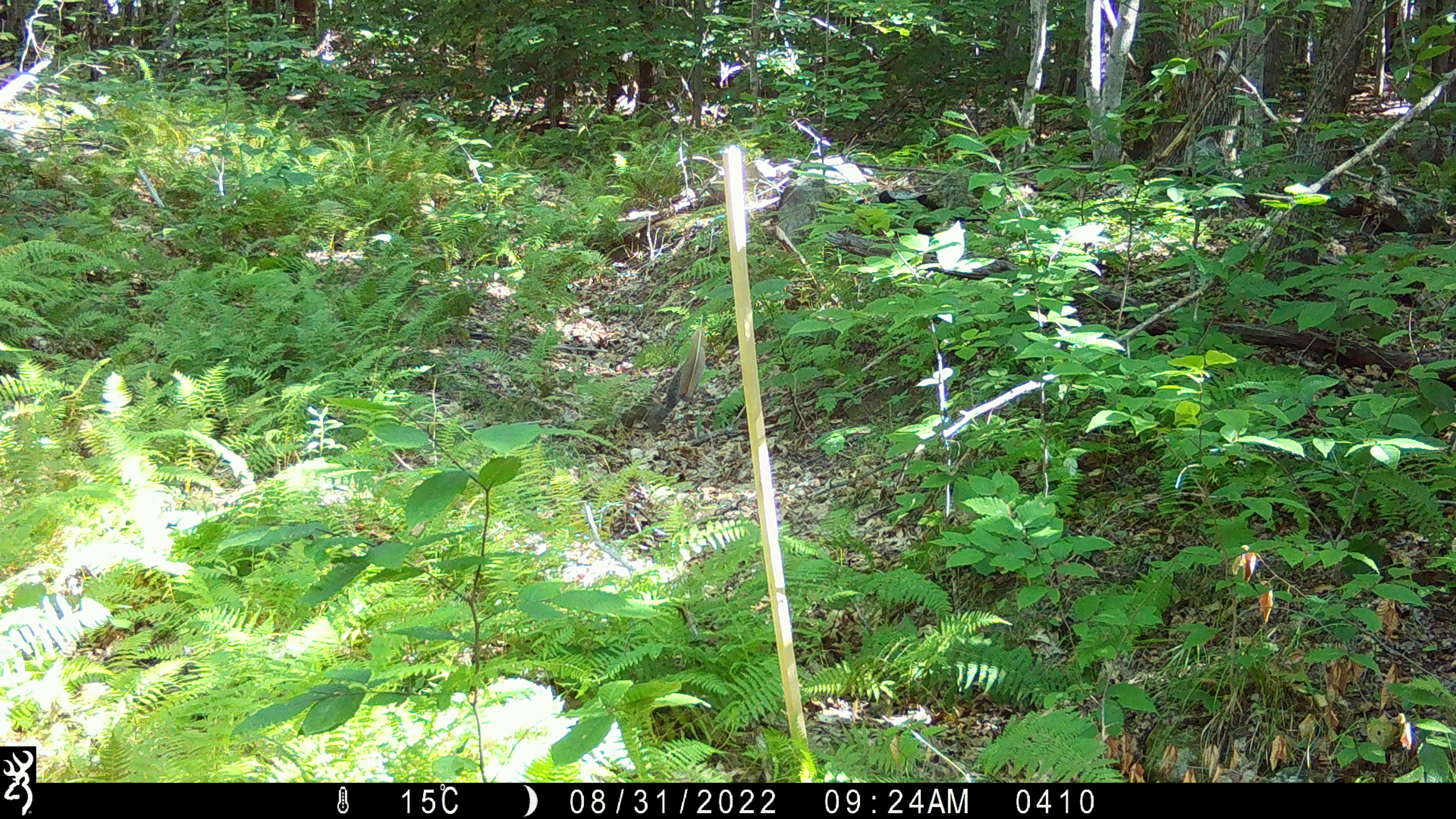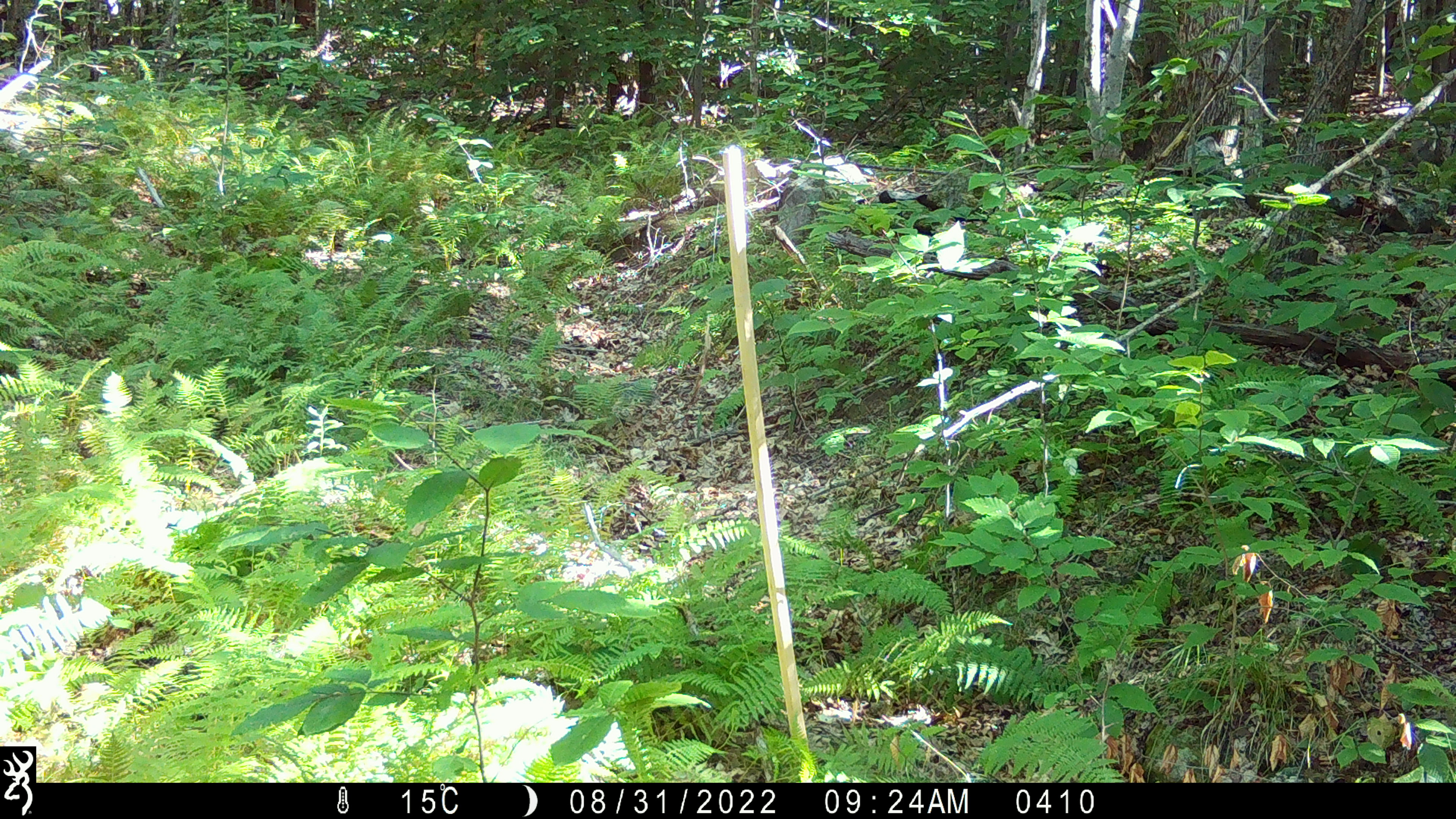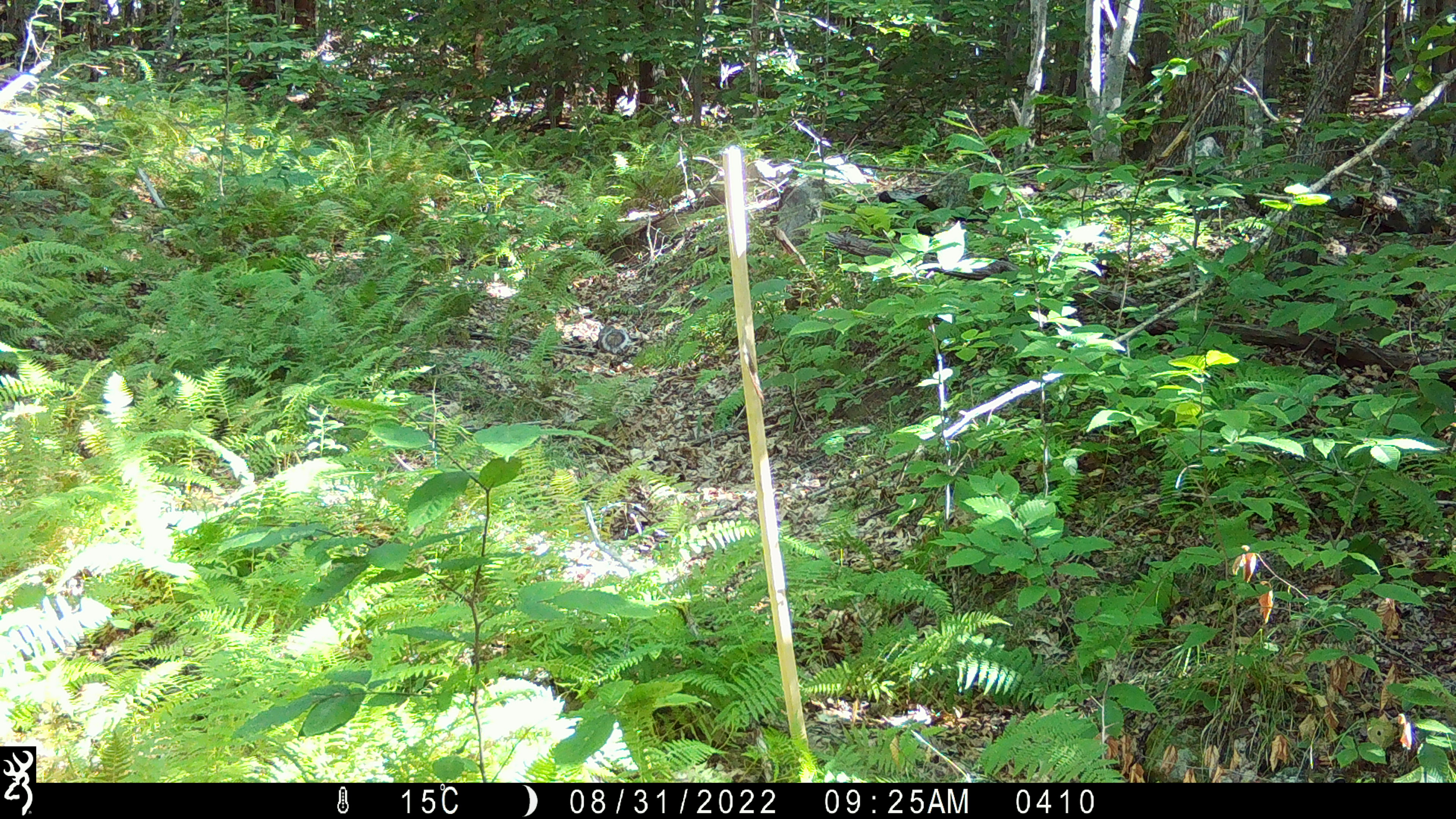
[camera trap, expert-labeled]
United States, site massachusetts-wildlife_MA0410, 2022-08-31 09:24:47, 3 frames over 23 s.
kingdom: Animalia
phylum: Chordata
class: Mammalia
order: Rodentia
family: Sciuridae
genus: Sciurus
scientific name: Sciurus carolinensis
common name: gray squirrel